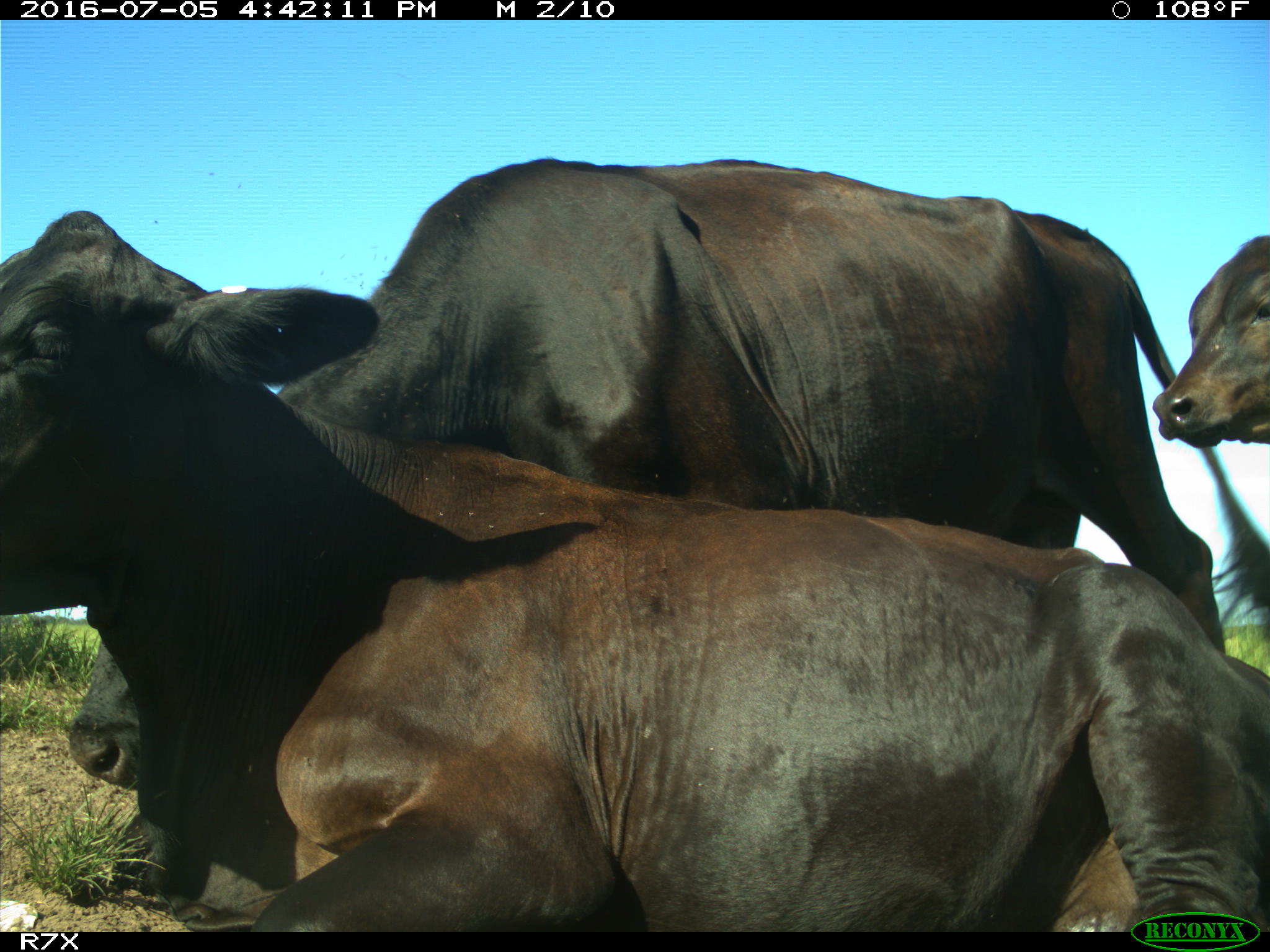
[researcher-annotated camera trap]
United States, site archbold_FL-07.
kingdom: Animalia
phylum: Chordata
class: Mammalia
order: Artiodactyla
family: Bovidae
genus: Bos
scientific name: Bos taurus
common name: domestic cow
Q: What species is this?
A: Bos taurus (domestic cow).